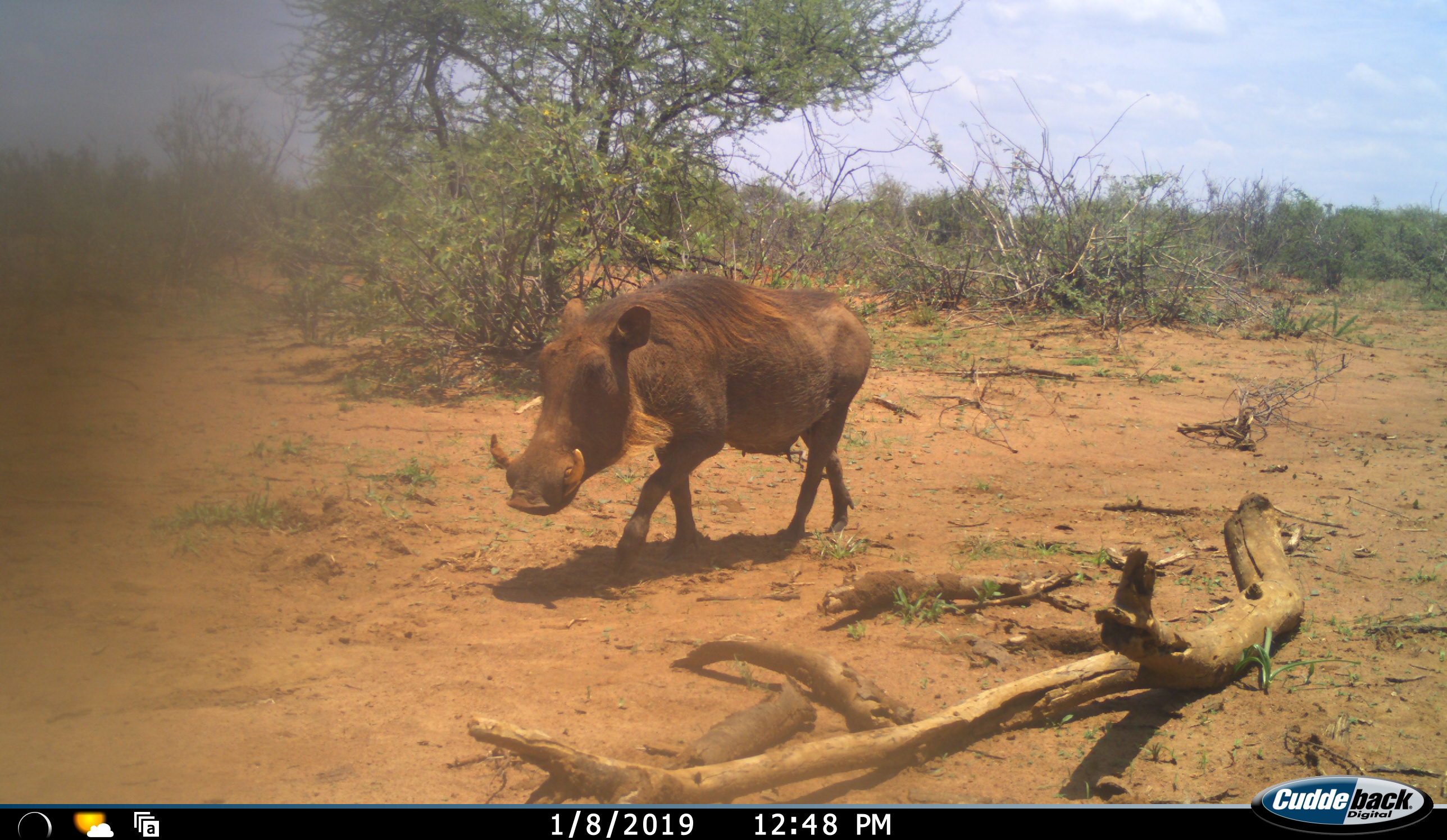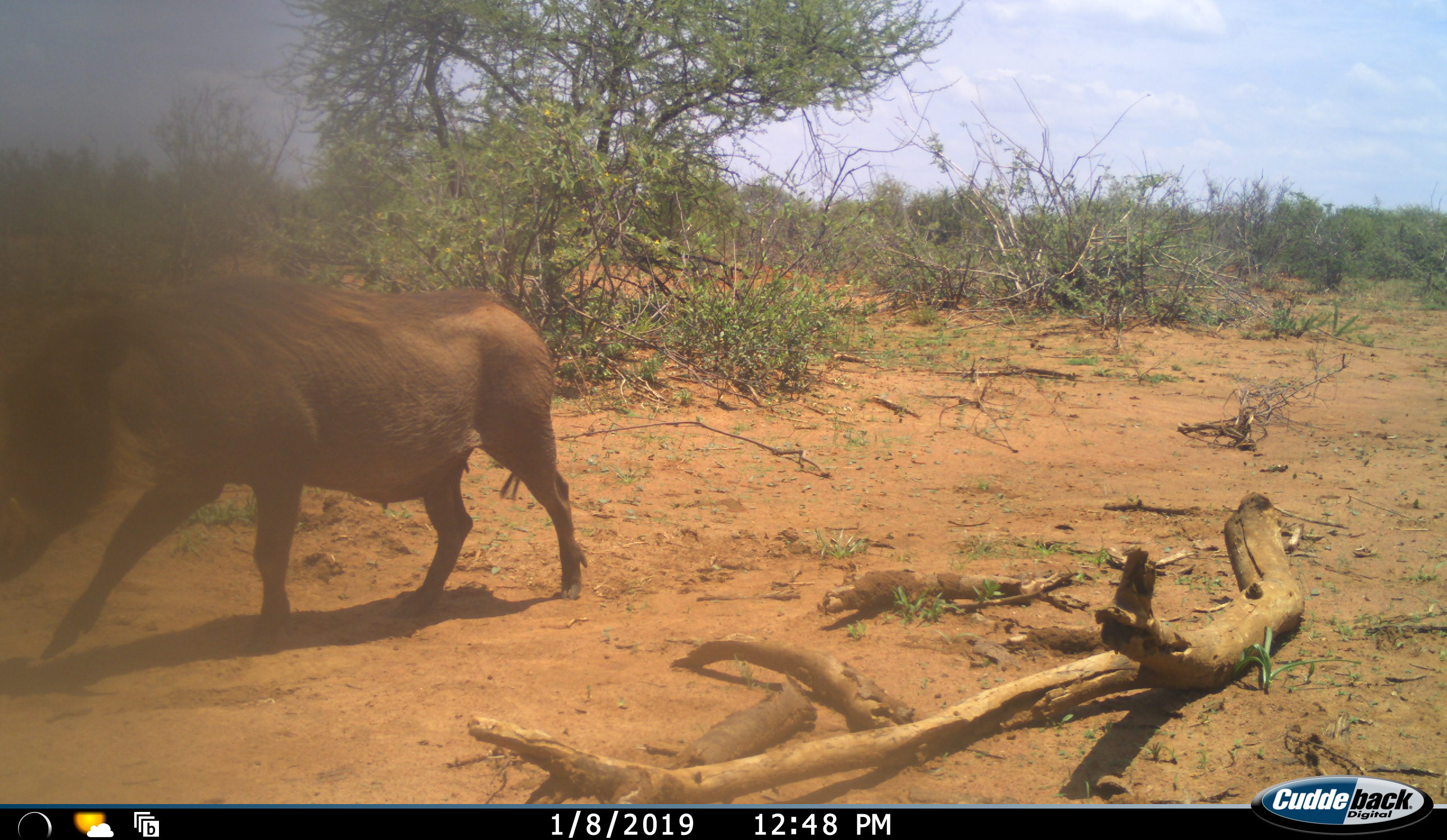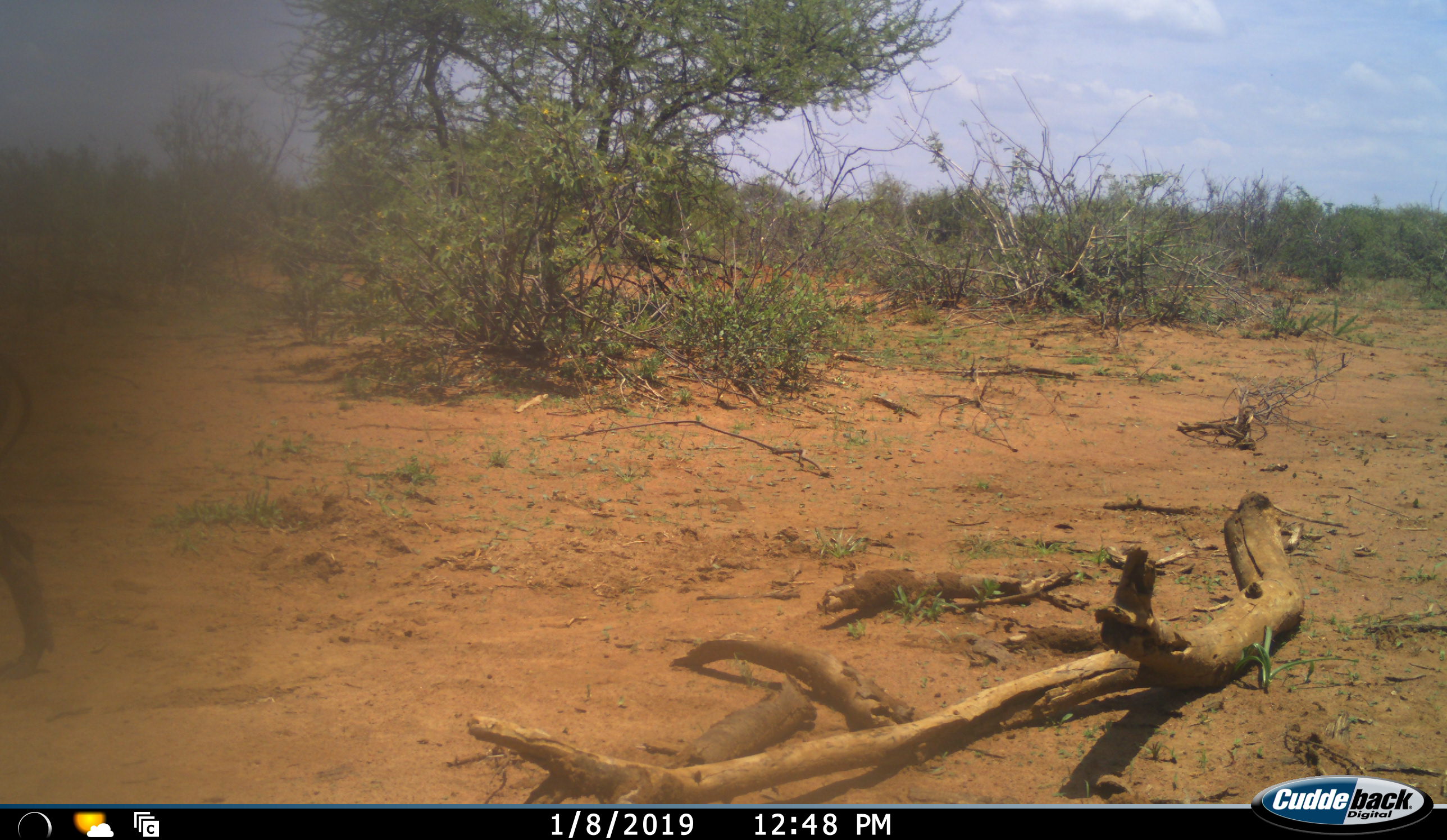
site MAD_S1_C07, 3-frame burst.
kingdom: Animalia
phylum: Chordata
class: Mammalia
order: Artiodactyla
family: Suidae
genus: Phacochoerus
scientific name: Phacochoerus africanus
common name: warthog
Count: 1.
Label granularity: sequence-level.